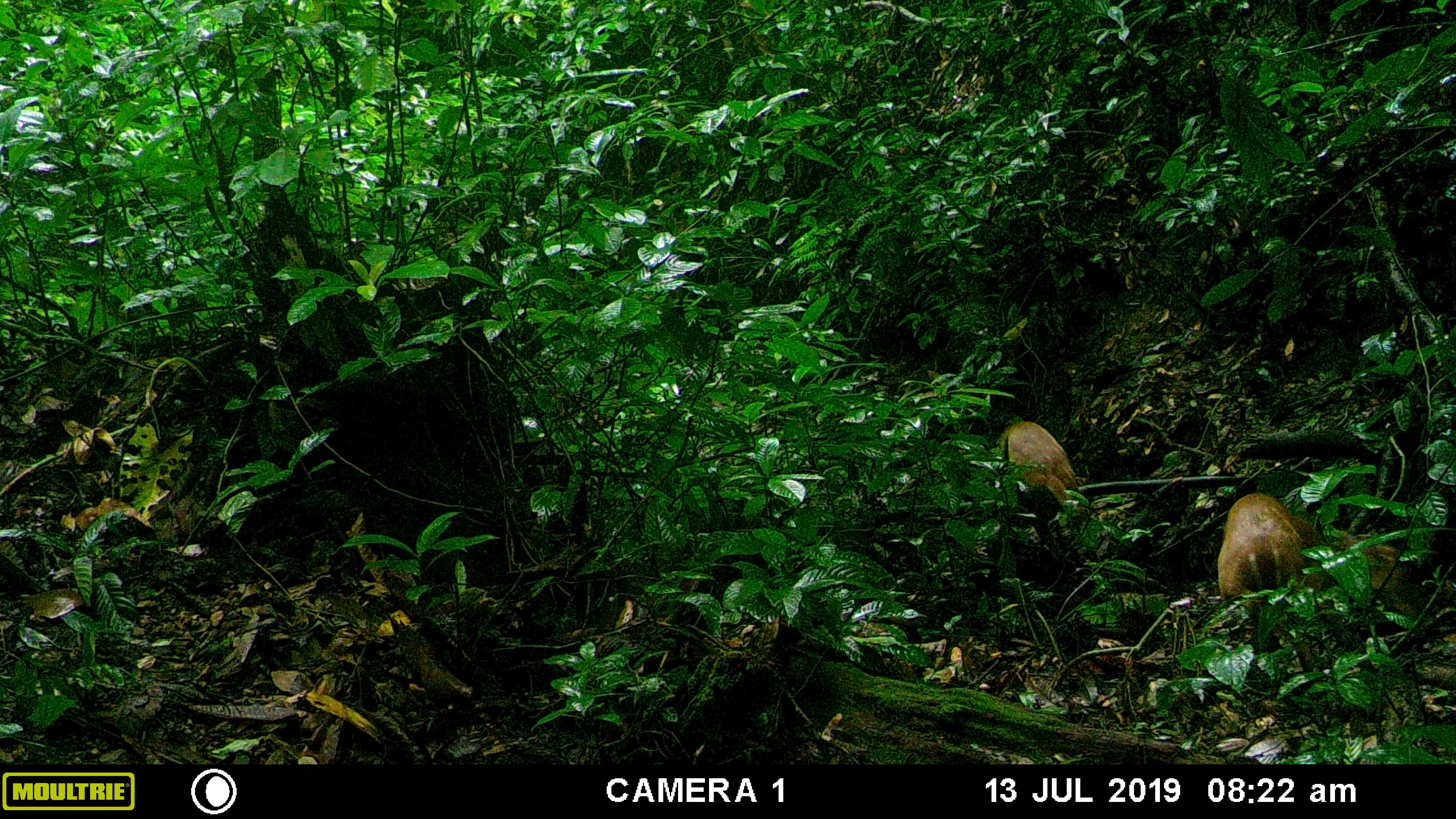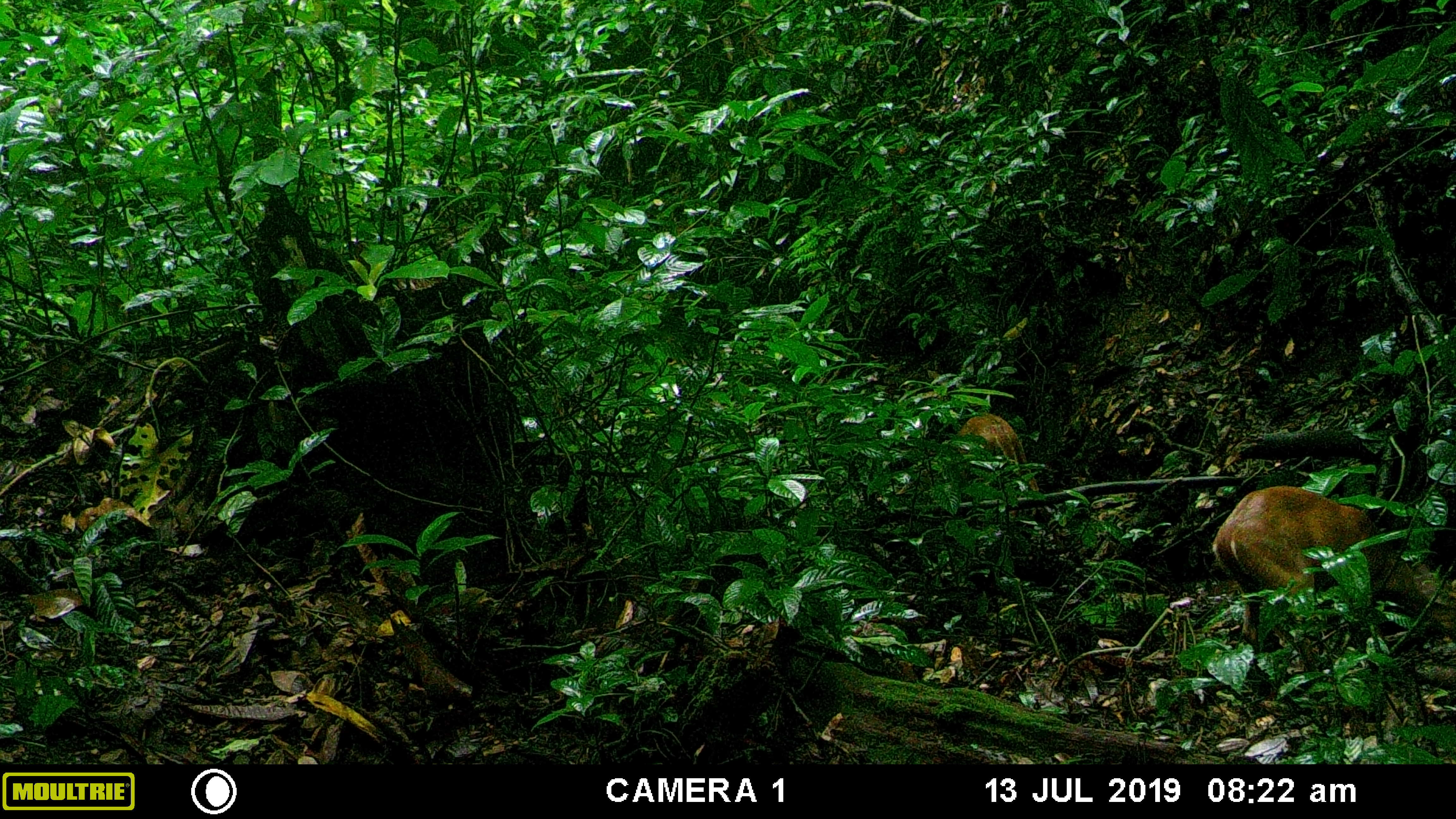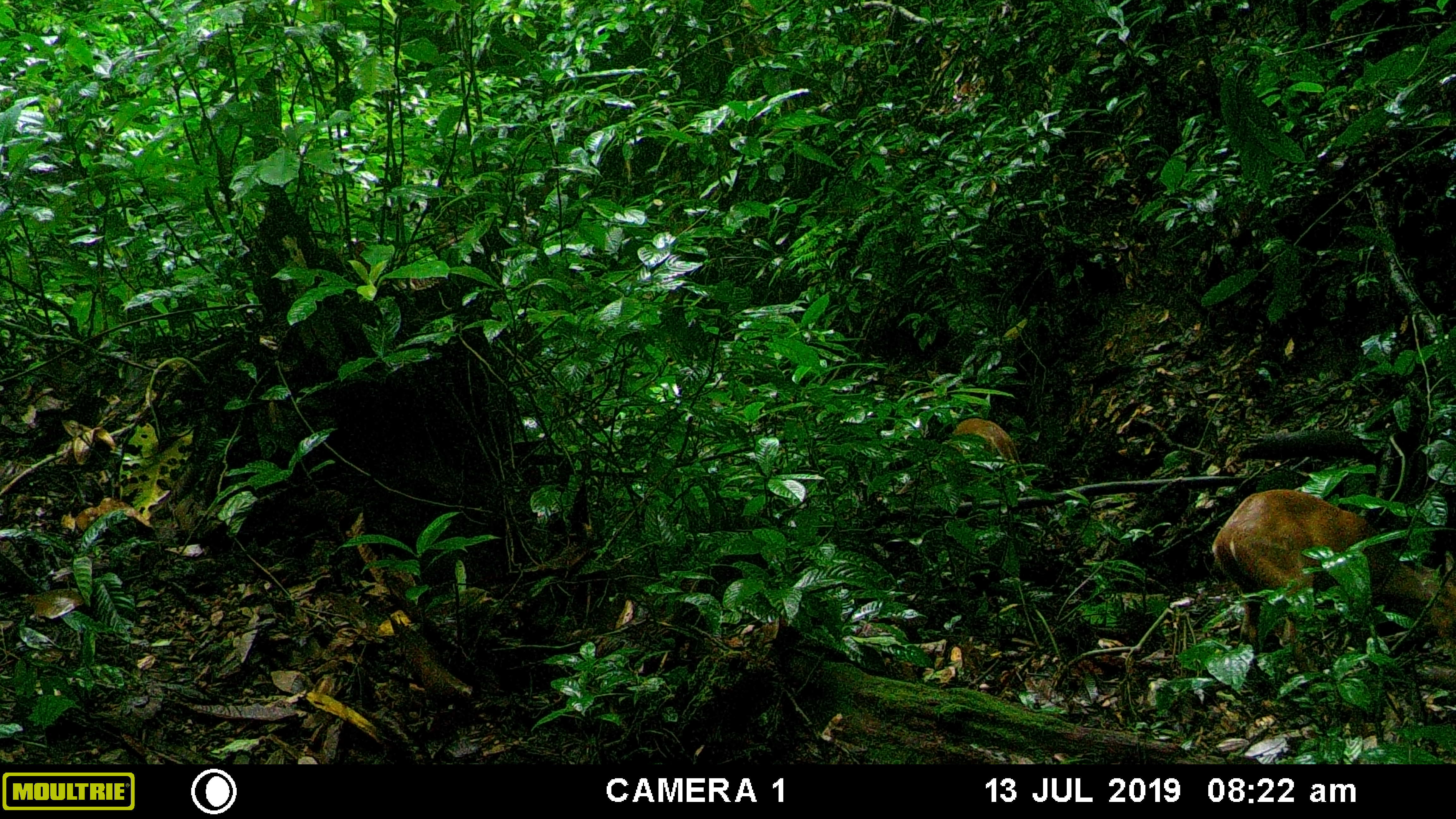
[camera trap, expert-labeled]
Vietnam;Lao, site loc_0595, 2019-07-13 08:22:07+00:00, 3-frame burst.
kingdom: Animalia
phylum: Chordata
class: Mammalia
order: Artiodactyla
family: Cervidae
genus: Muntiacus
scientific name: Muntiacus muntjak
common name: red muntjac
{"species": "red muntjac (Muntiacus muntjak)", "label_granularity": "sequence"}